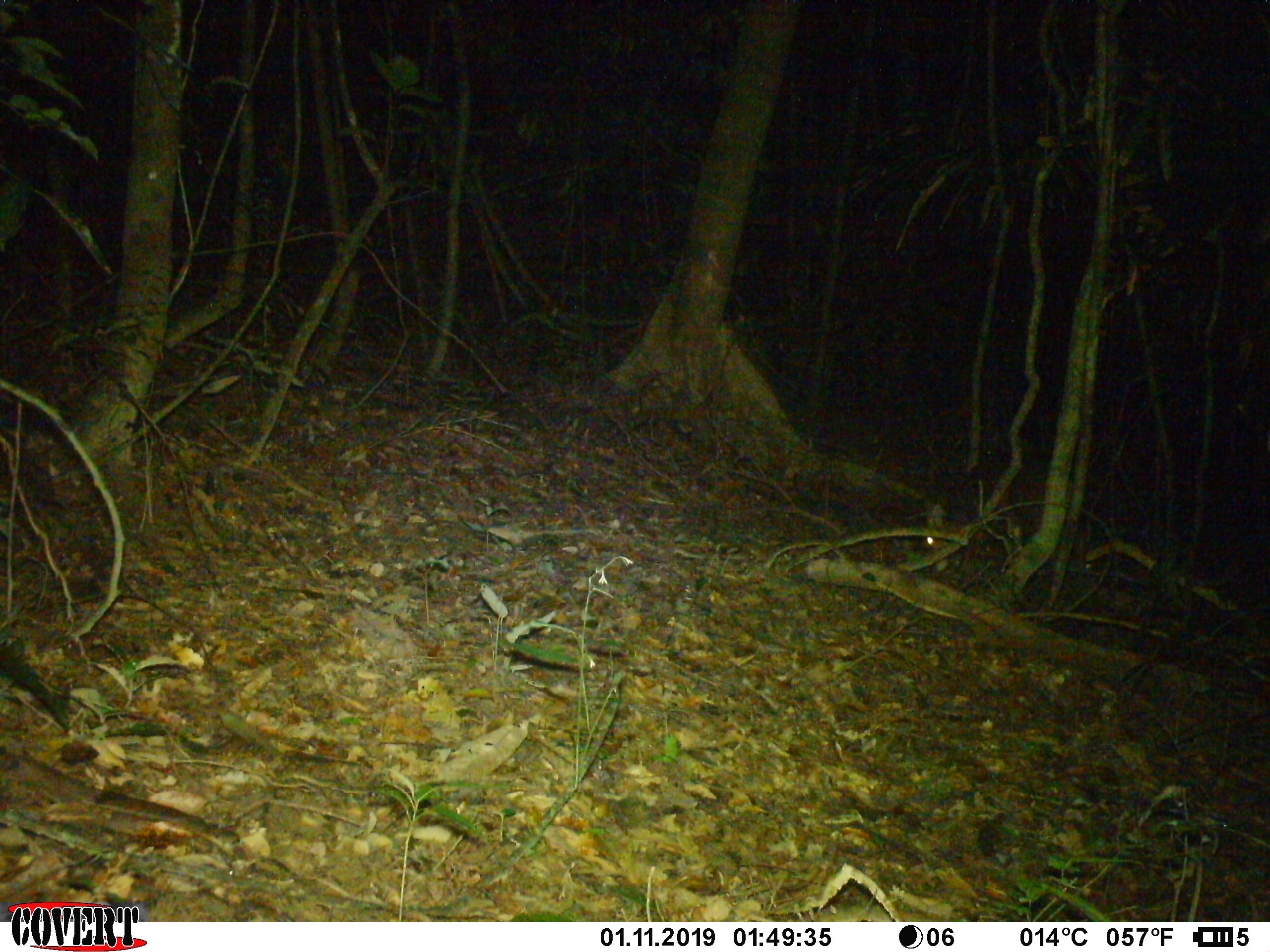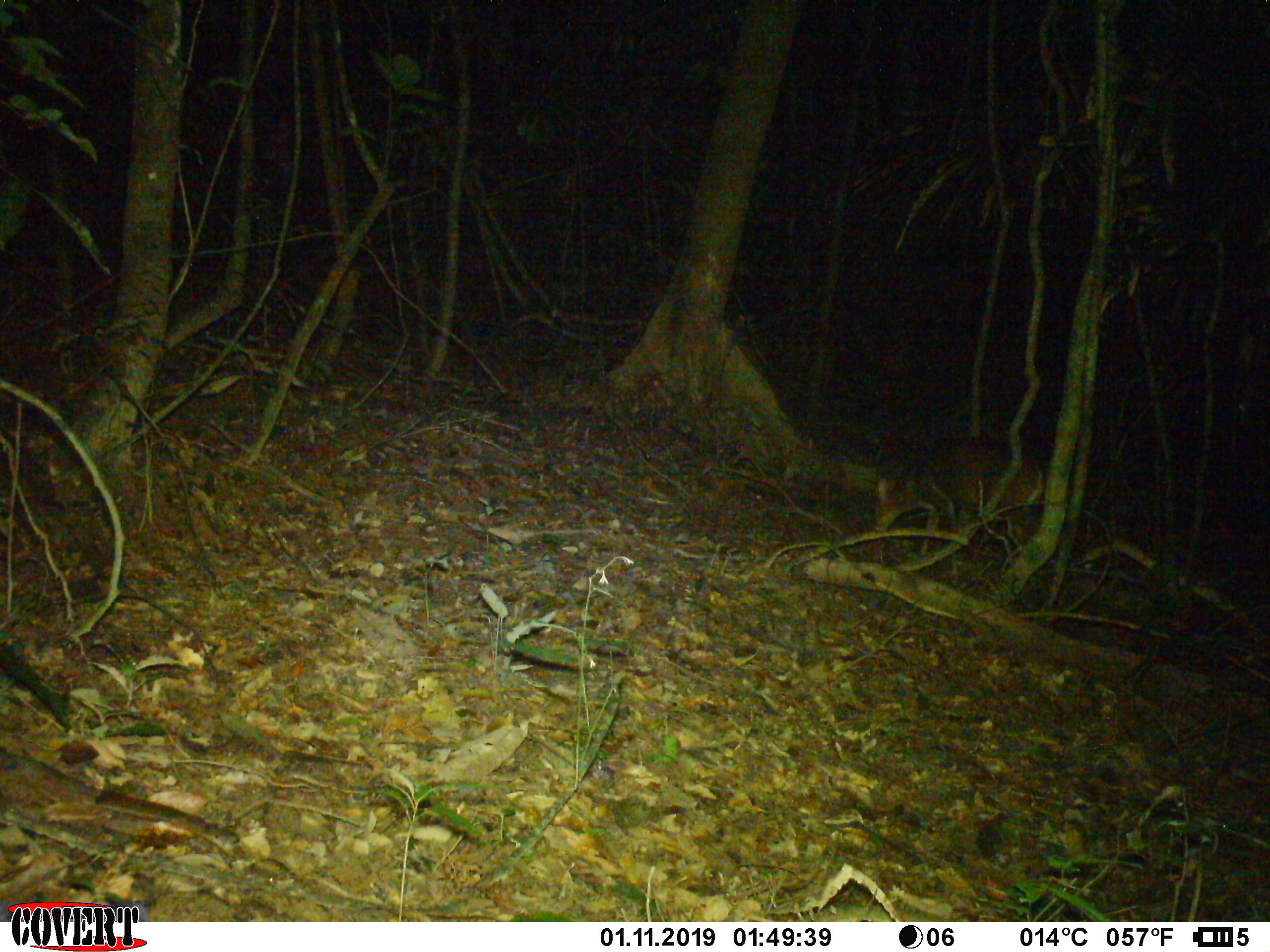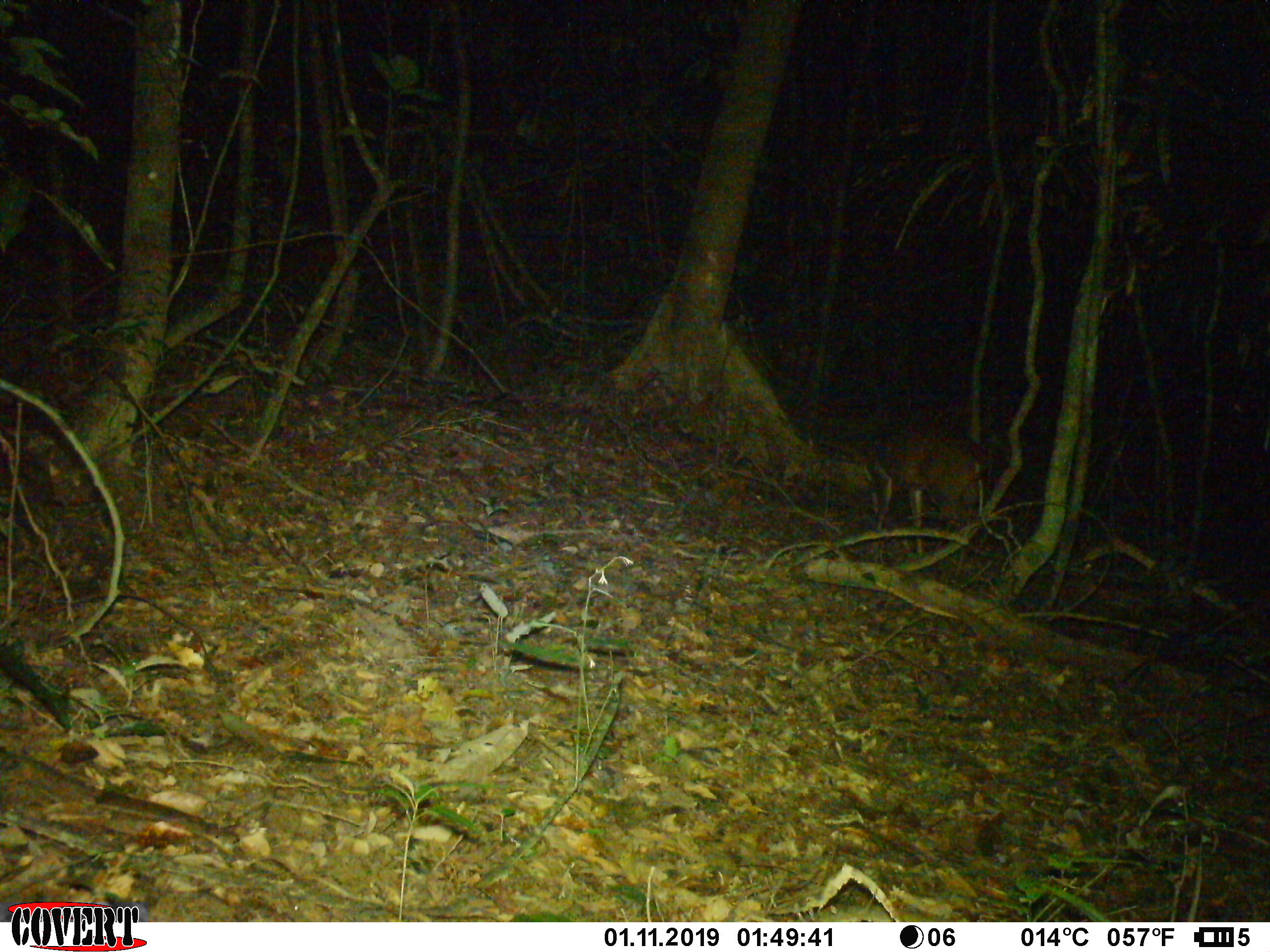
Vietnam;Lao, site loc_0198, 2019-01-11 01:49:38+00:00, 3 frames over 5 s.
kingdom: Animalia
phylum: Chordata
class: Mammalia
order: Artiodactyla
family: Cervidae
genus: Muntiacus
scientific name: Muntiacus vuquangensis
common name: large-antlered muntjac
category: large antlered muntjac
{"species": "large antlered muntjac (large-antlered muntjac) (Muntiacus vuquangensis)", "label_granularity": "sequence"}